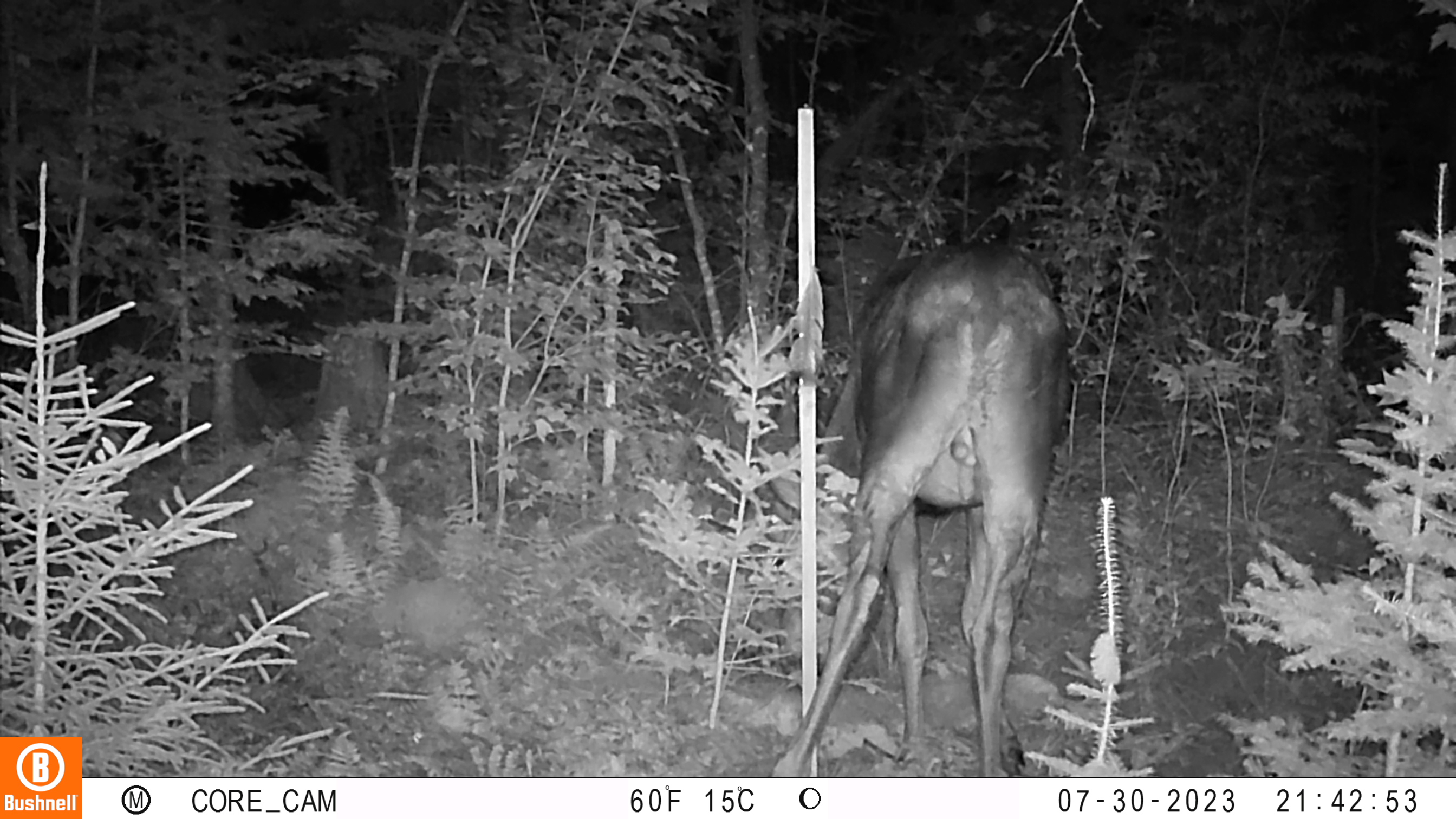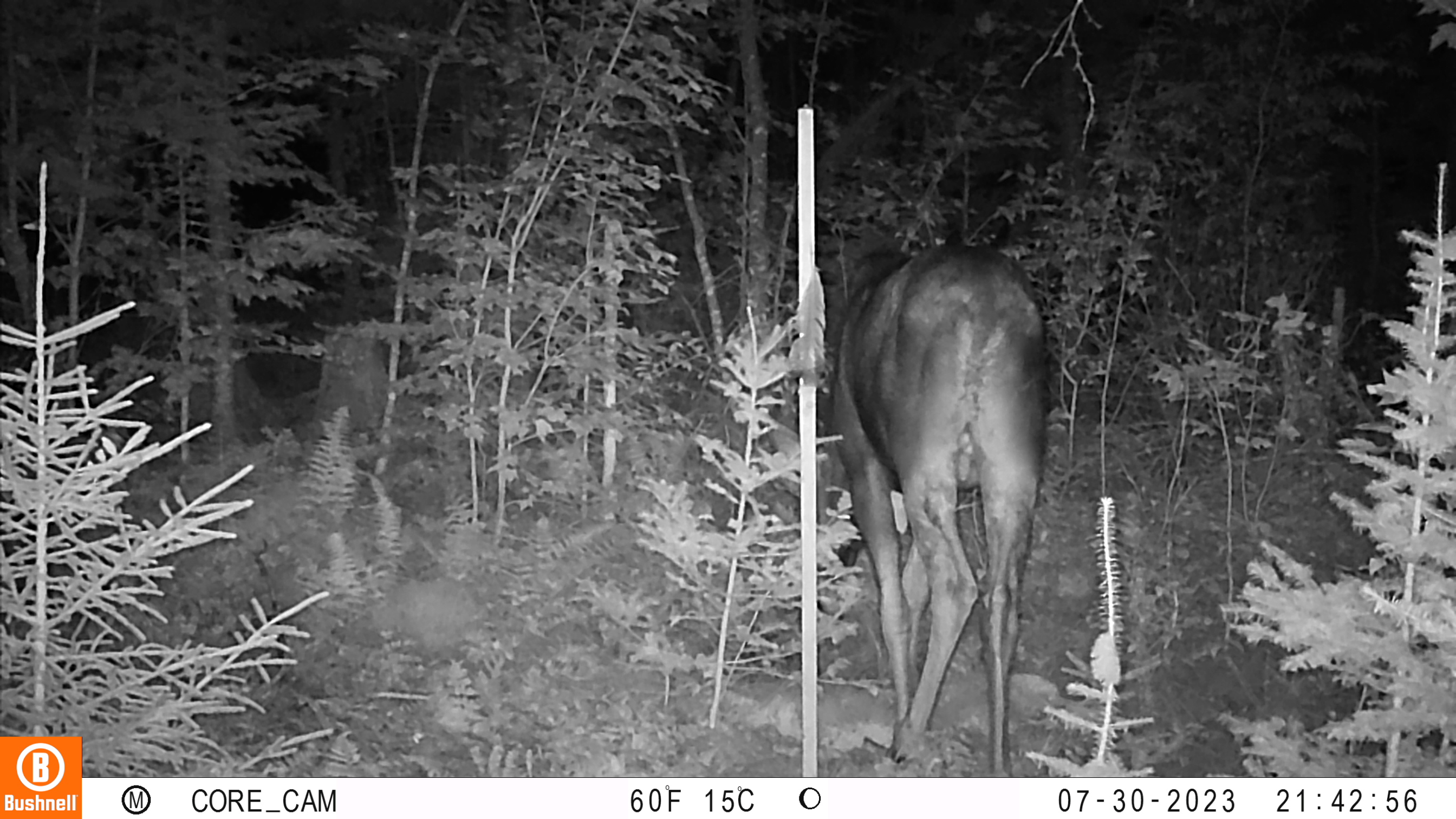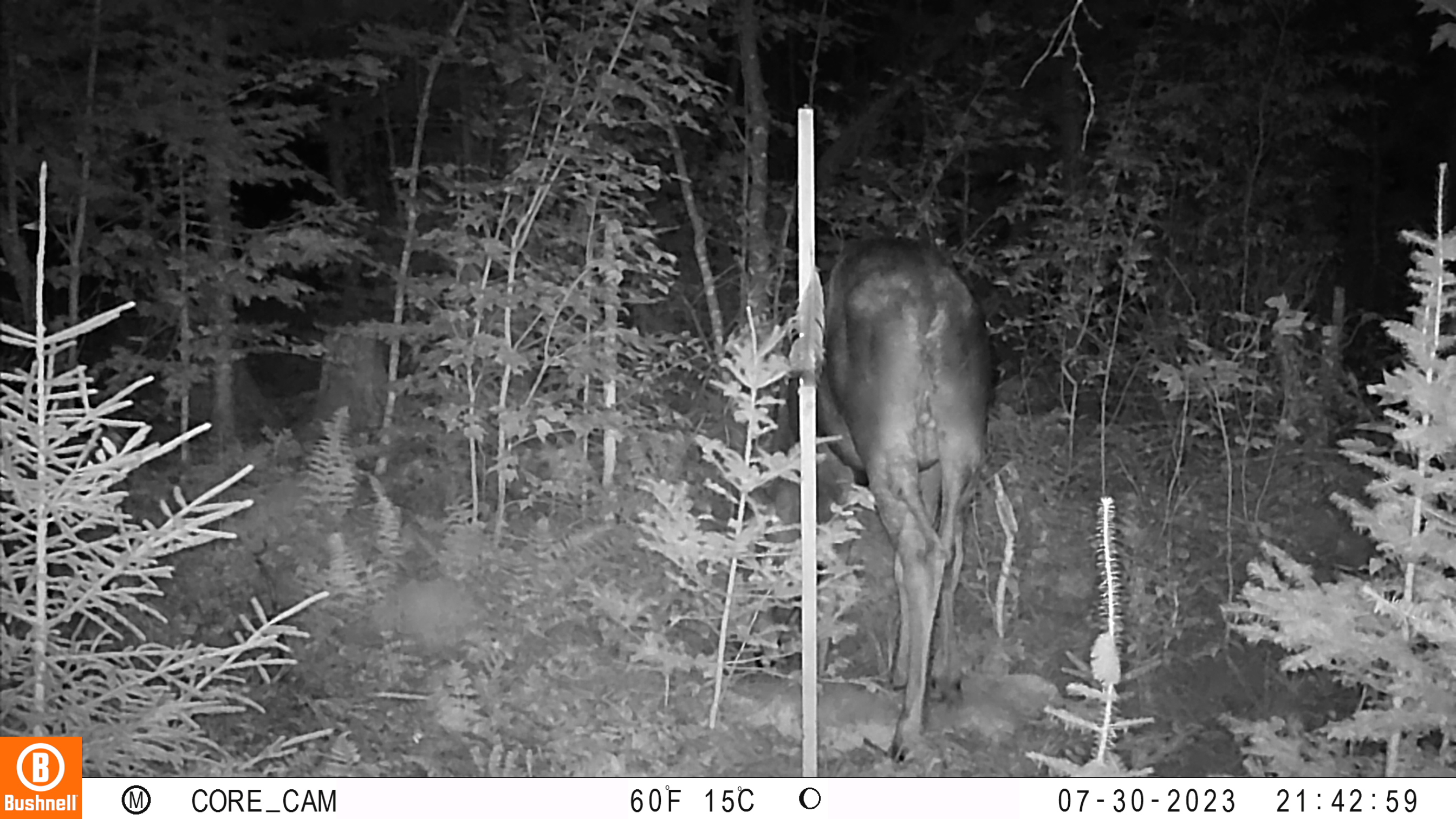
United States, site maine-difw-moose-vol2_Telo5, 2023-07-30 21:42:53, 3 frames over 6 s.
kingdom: Animalia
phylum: Chordata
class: Mammalia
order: Artiodactyla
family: Cervidae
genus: Odocoileus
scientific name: Odocoileus virginianus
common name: white-tailed deer